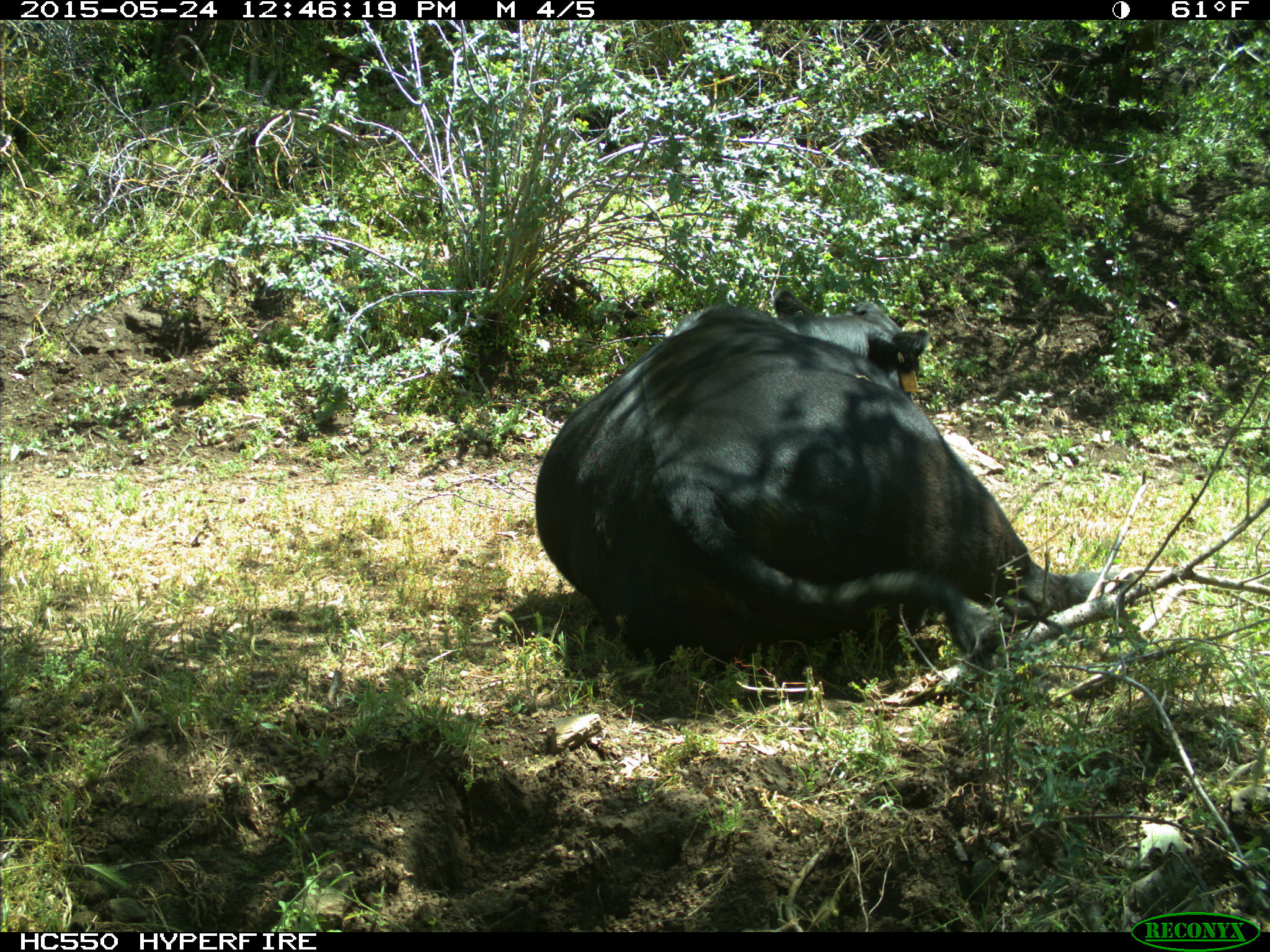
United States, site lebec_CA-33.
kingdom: Animalia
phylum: Chordata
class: Mammalia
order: Artiodactyla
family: Bovidae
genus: Bos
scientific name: Bos taurus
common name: domestic cow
Bos taurus (domestic cow).